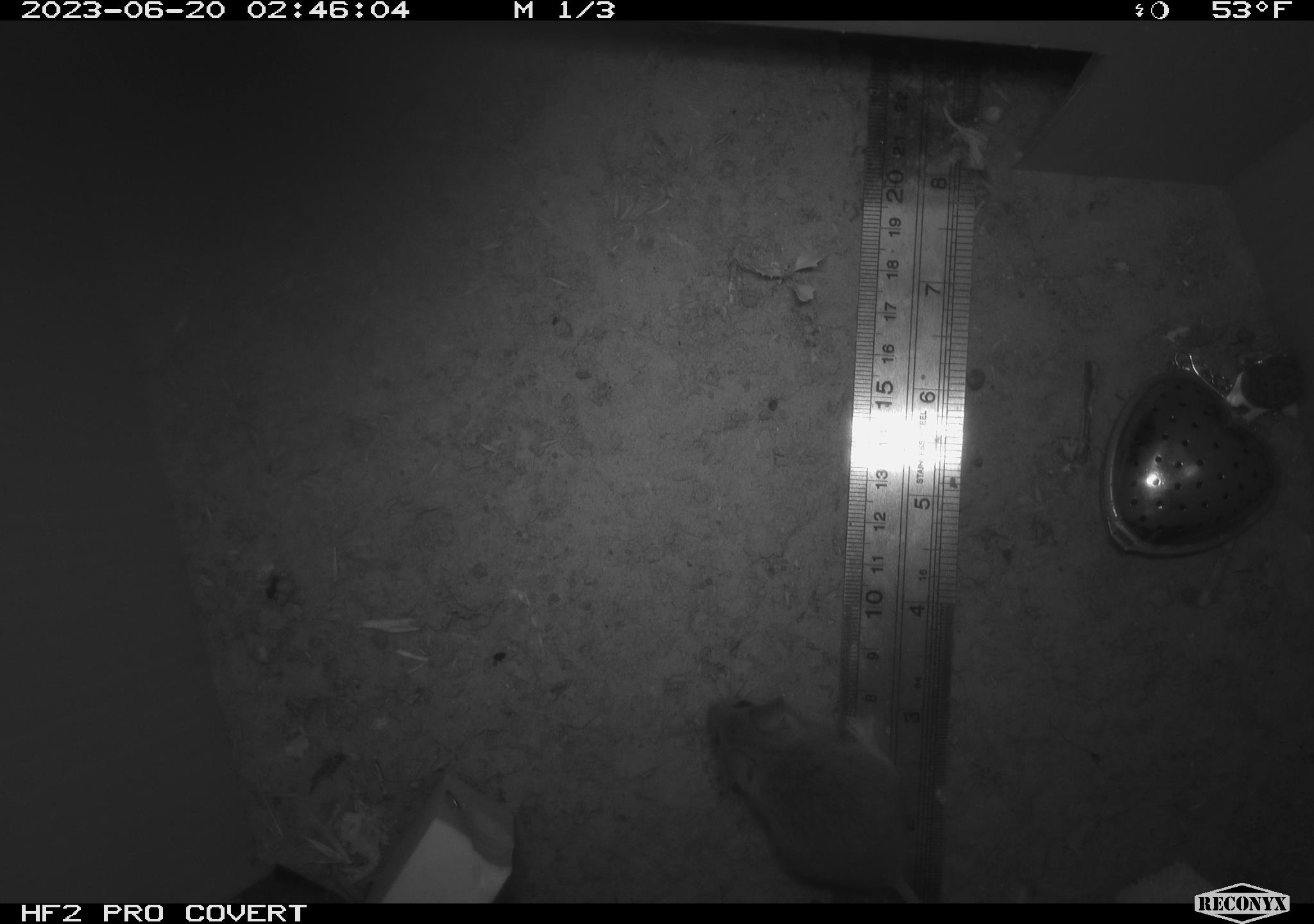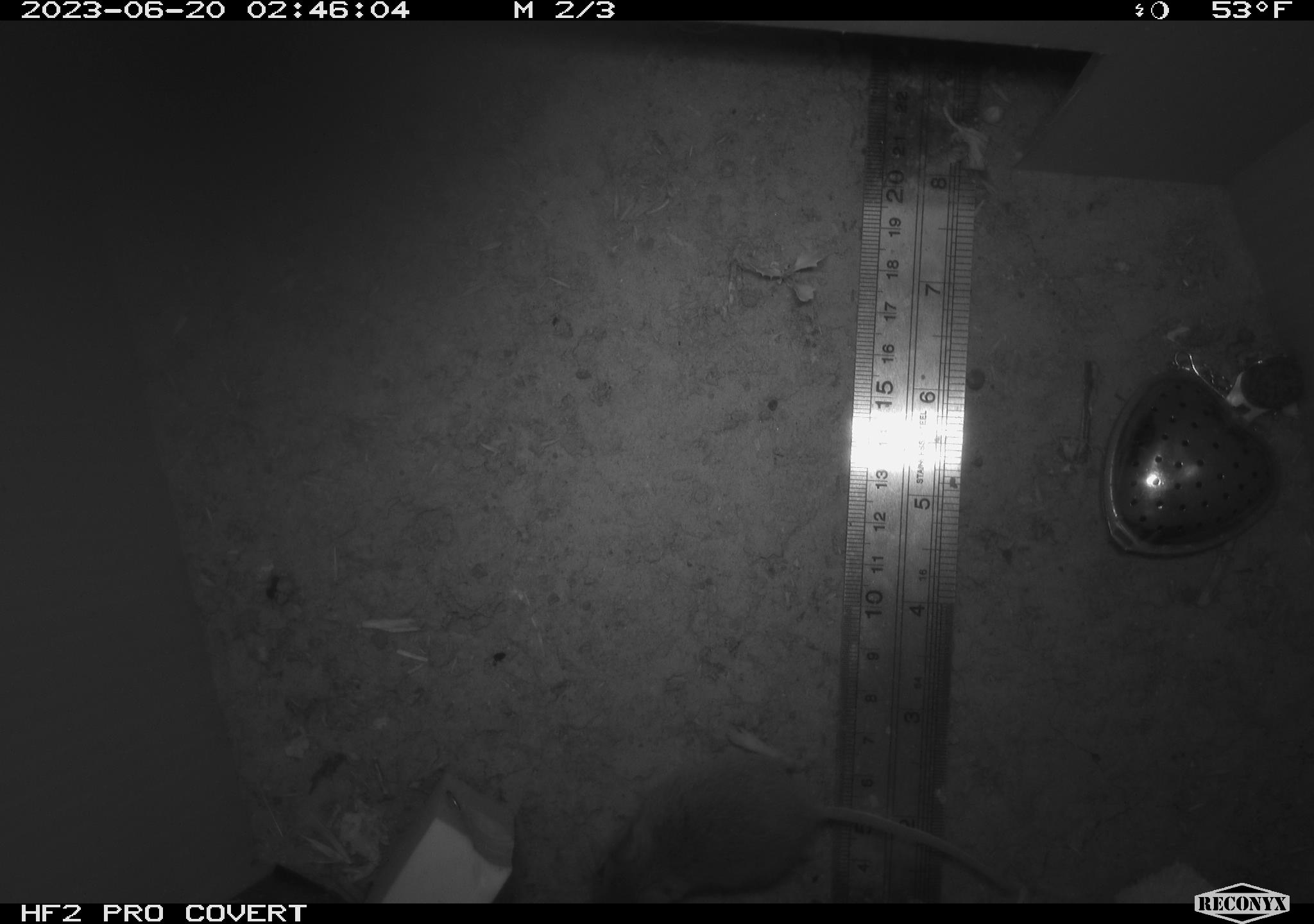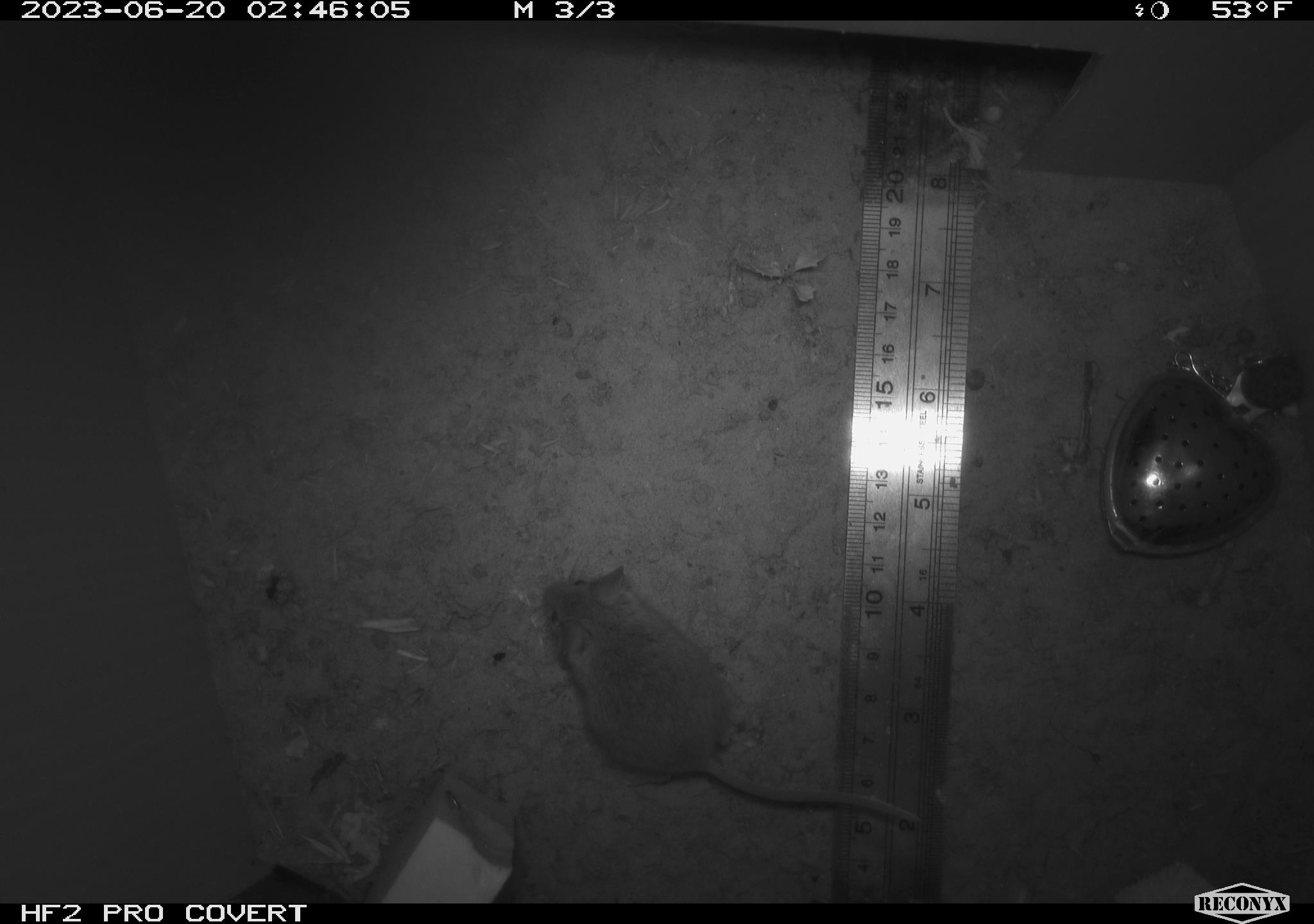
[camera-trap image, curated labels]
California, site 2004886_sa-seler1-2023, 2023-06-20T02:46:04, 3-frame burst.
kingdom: Animalia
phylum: Chordata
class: Mammalia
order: Rodentia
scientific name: Rodentia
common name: mouse species